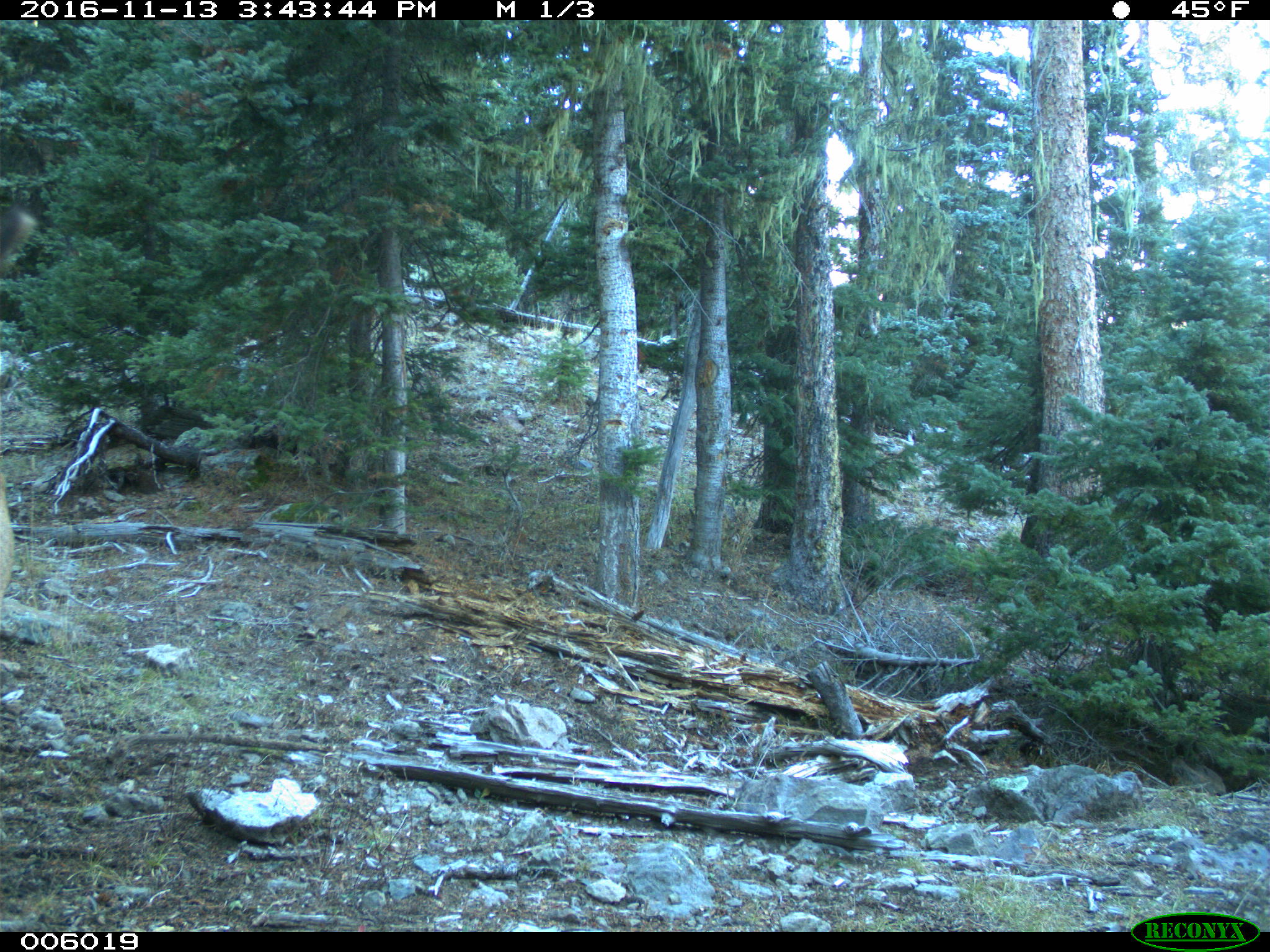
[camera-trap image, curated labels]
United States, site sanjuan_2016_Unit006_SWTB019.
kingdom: Animalia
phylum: Chordata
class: Mammalia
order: Artiodactyla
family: Cervidae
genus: Cervus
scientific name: Cervus elaphus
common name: red deer